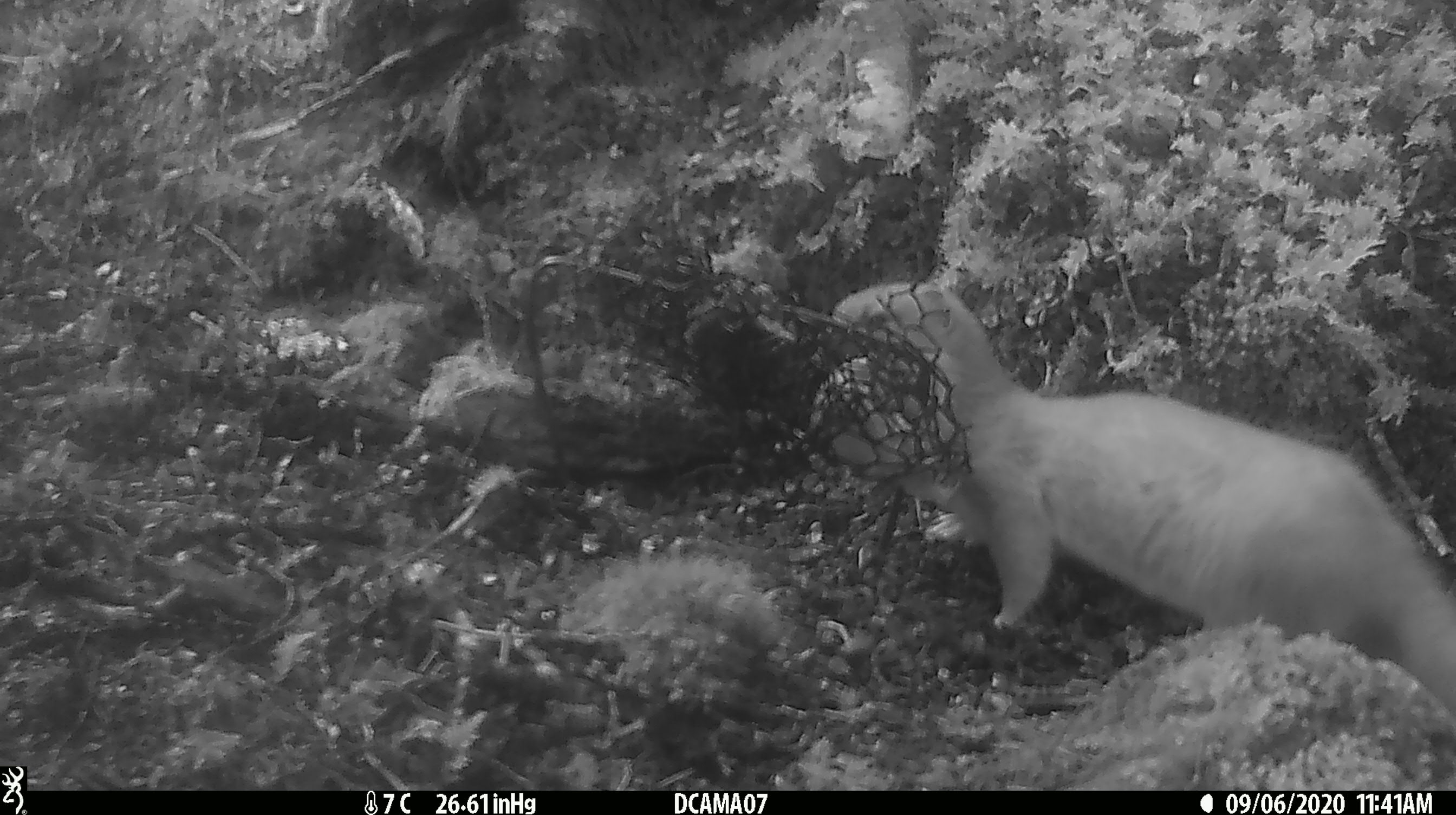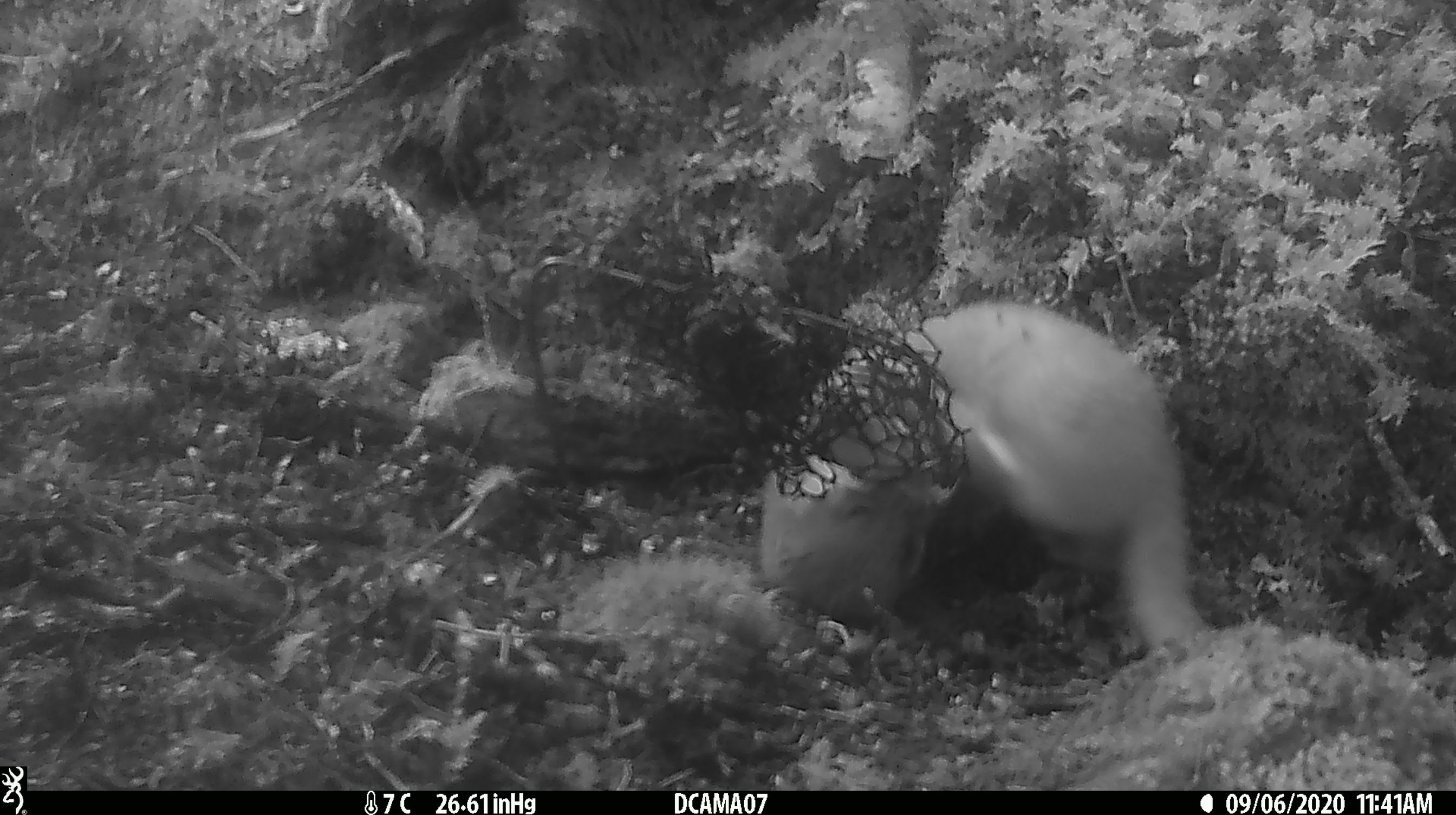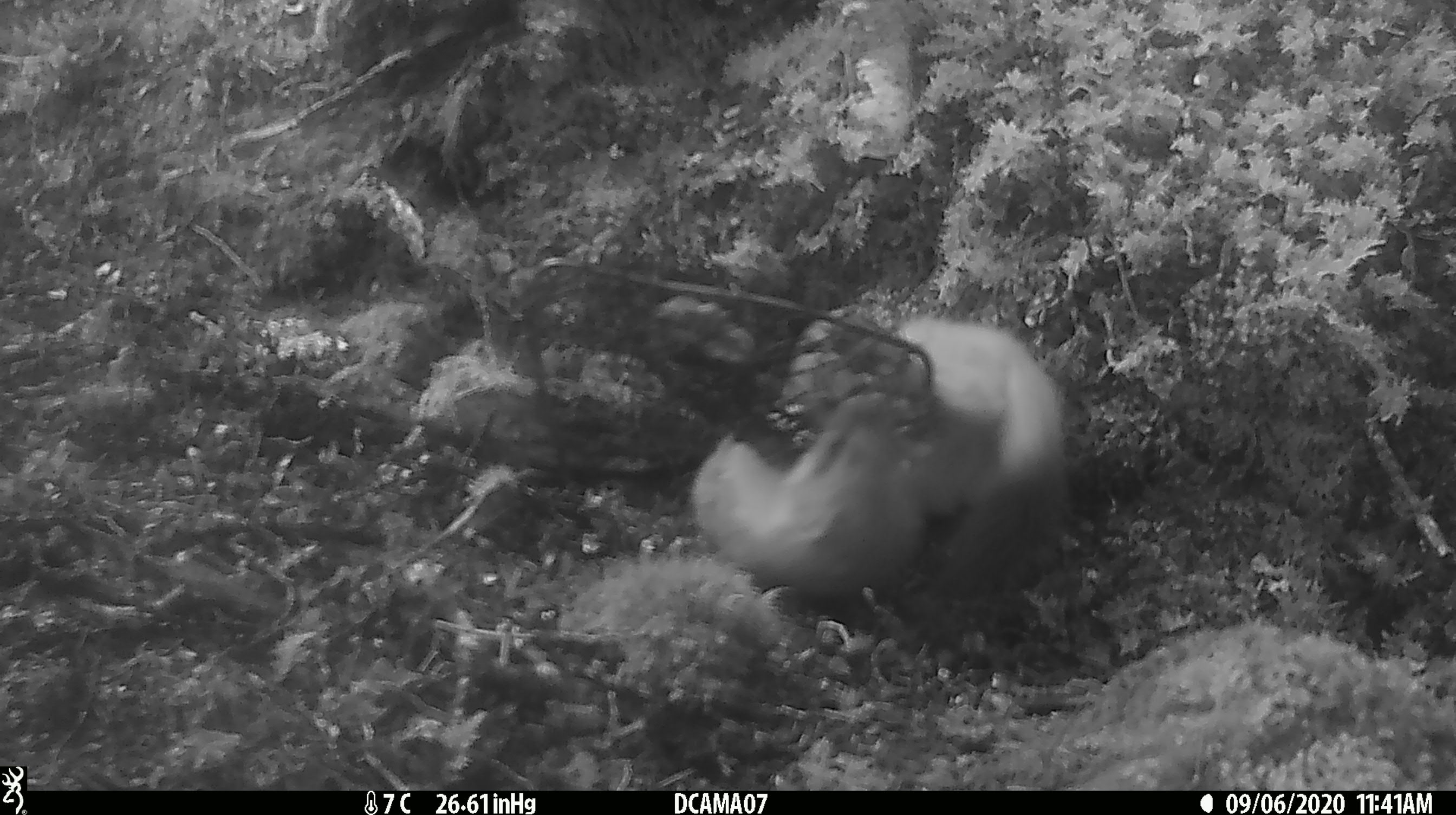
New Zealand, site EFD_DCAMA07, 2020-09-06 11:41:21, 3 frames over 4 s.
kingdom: Animalia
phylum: Chordata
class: Mammalia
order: Carnivora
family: Mustelidae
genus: Mustela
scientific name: Mustela erminea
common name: stoat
Stoat (Mustela erminea).